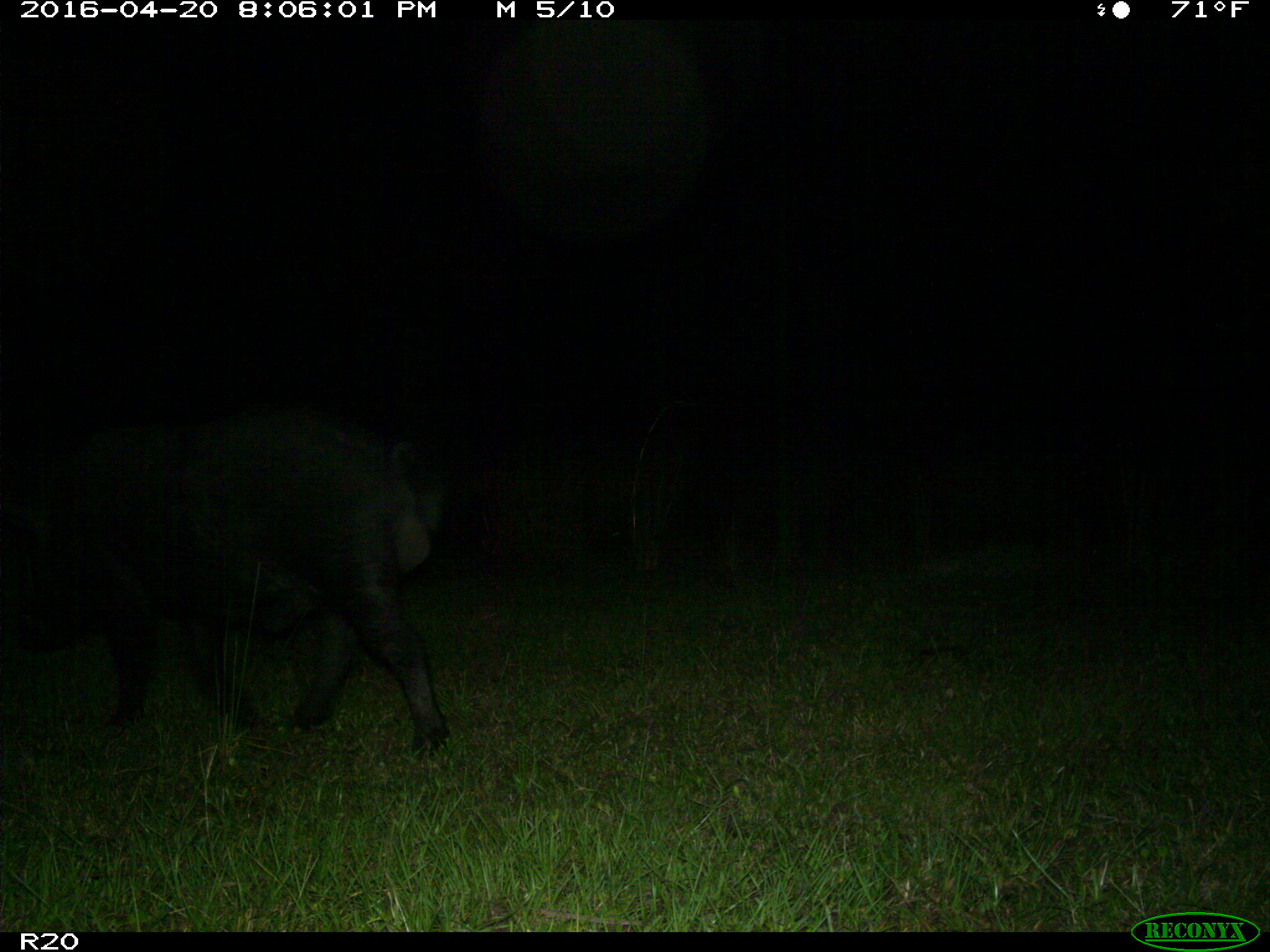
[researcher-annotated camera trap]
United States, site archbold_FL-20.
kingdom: Animalia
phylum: Chordata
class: Mammalia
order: Artiodactyla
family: Suidae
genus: Sus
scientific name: Sus scrofa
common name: wild boar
Sus scrofa (wild boar).